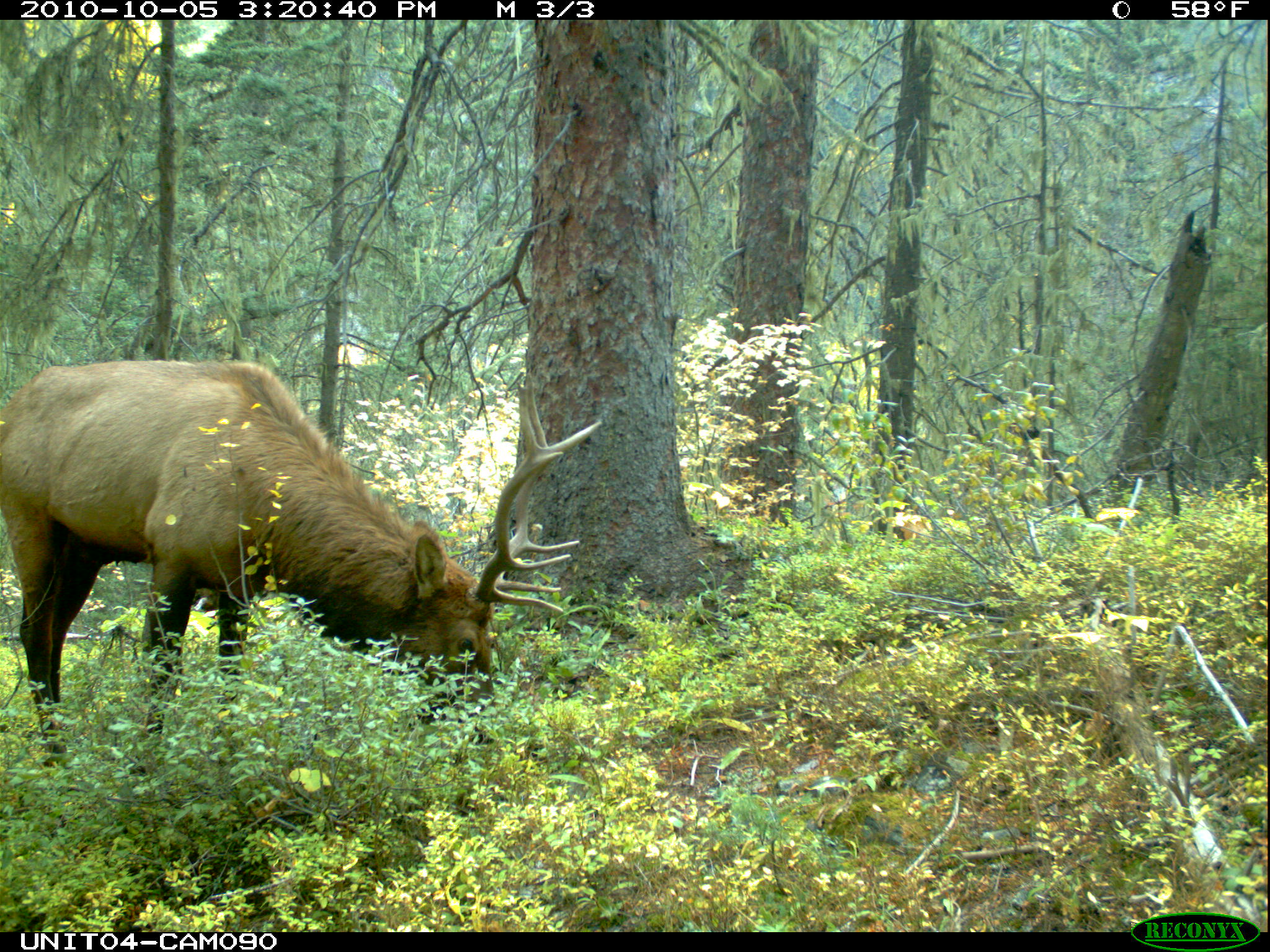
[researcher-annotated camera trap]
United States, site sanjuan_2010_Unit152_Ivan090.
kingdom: Animalia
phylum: Chordata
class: Mammalia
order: Artiodactyla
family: Cervidae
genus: Cervus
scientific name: Cervus elaphus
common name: red deer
Cervus elaphus (red deer).